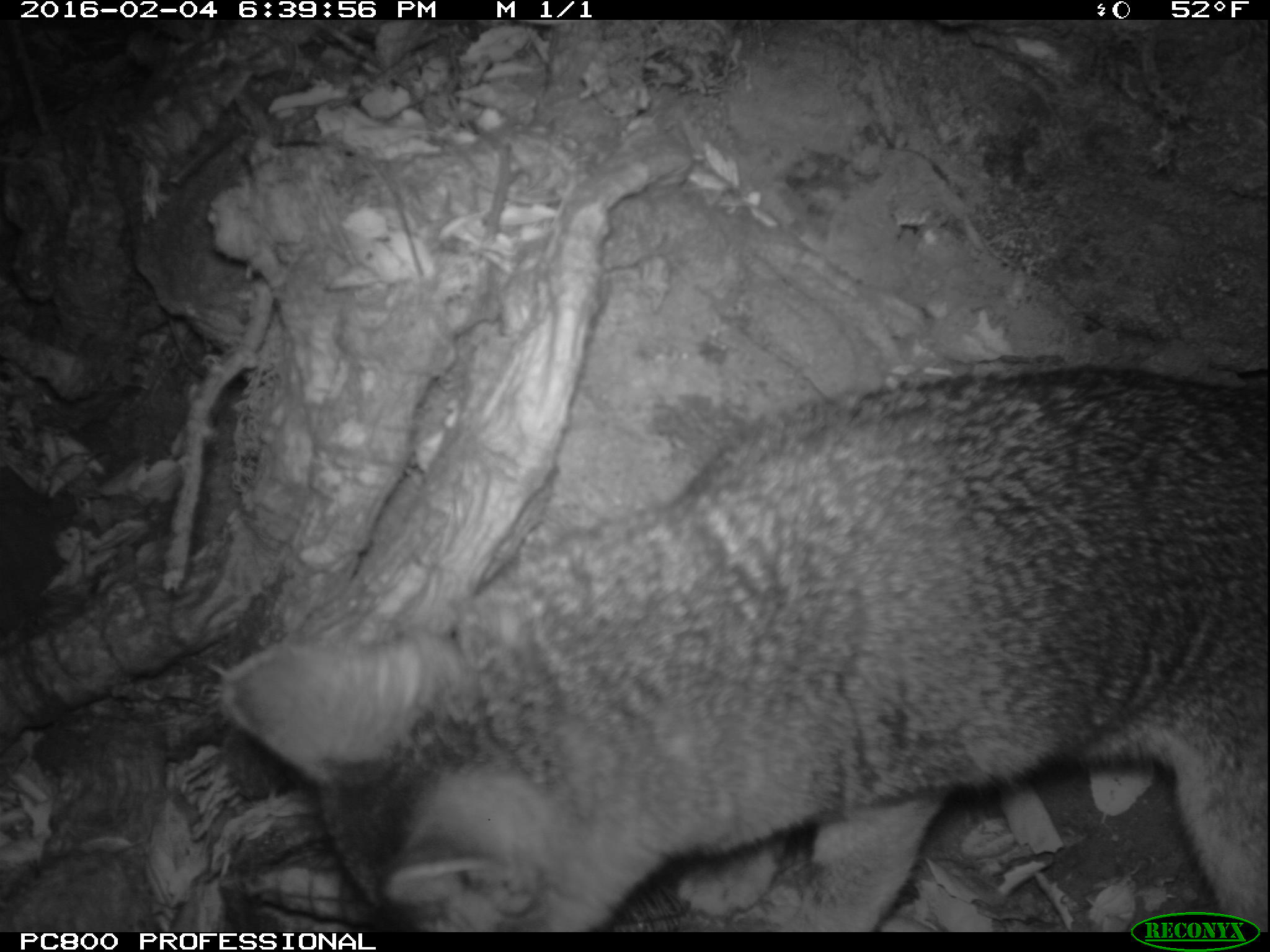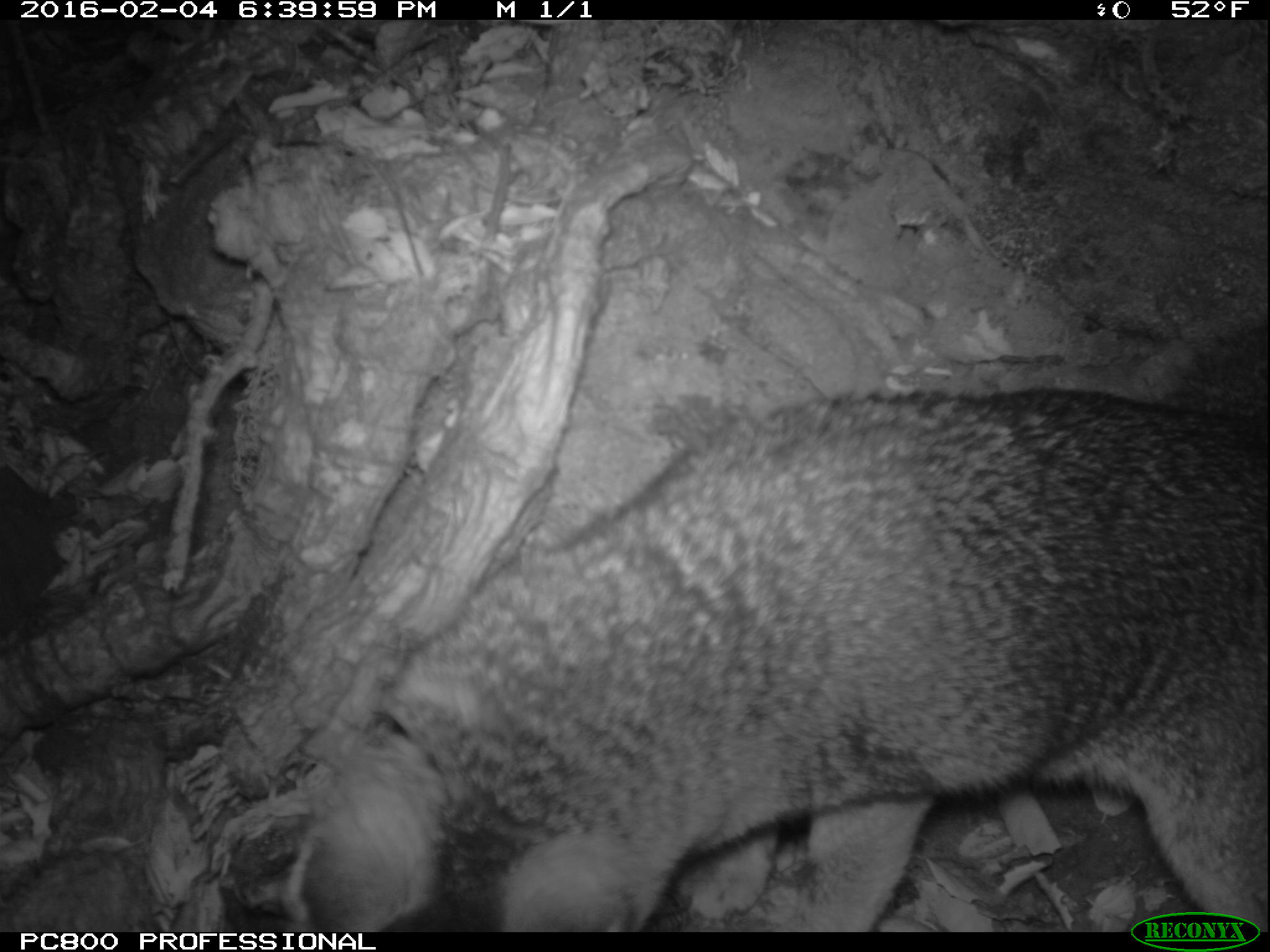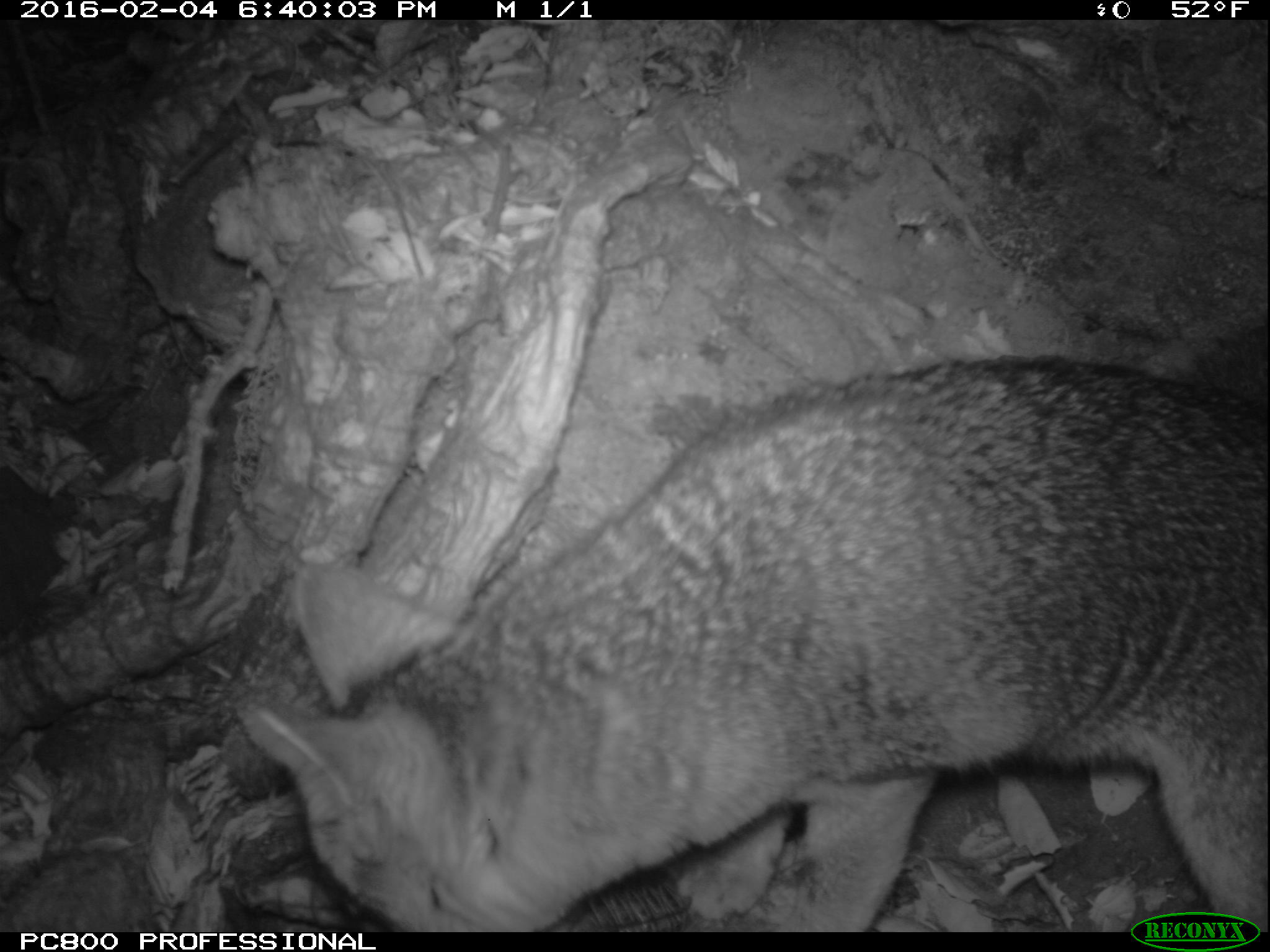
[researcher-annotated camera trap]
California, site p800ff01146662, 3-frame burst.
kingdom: Animalia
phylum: Chordata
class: Mammalia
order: Carnivora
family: Canidae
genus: Urocyon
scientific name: Urocyon littoralis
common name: island fox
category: fox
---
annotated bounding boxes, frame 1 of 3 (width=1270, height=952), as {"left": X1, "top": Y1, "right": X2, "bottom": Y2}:
fox: {"left": 223, "top": 364, "right": 1268, "bottom": 932}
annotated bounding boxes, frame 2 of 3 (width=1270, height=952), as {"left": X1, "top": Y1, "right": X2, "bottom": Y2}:
fox: {"left": 300, "top": 386, "right": 1269, "bottom": 932}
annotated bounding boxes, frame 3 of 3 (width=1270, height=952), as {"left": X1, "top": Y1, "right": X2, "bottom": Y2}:
fox: {"left": 246, "top": 350, "right": 1269, "bottom": 930}